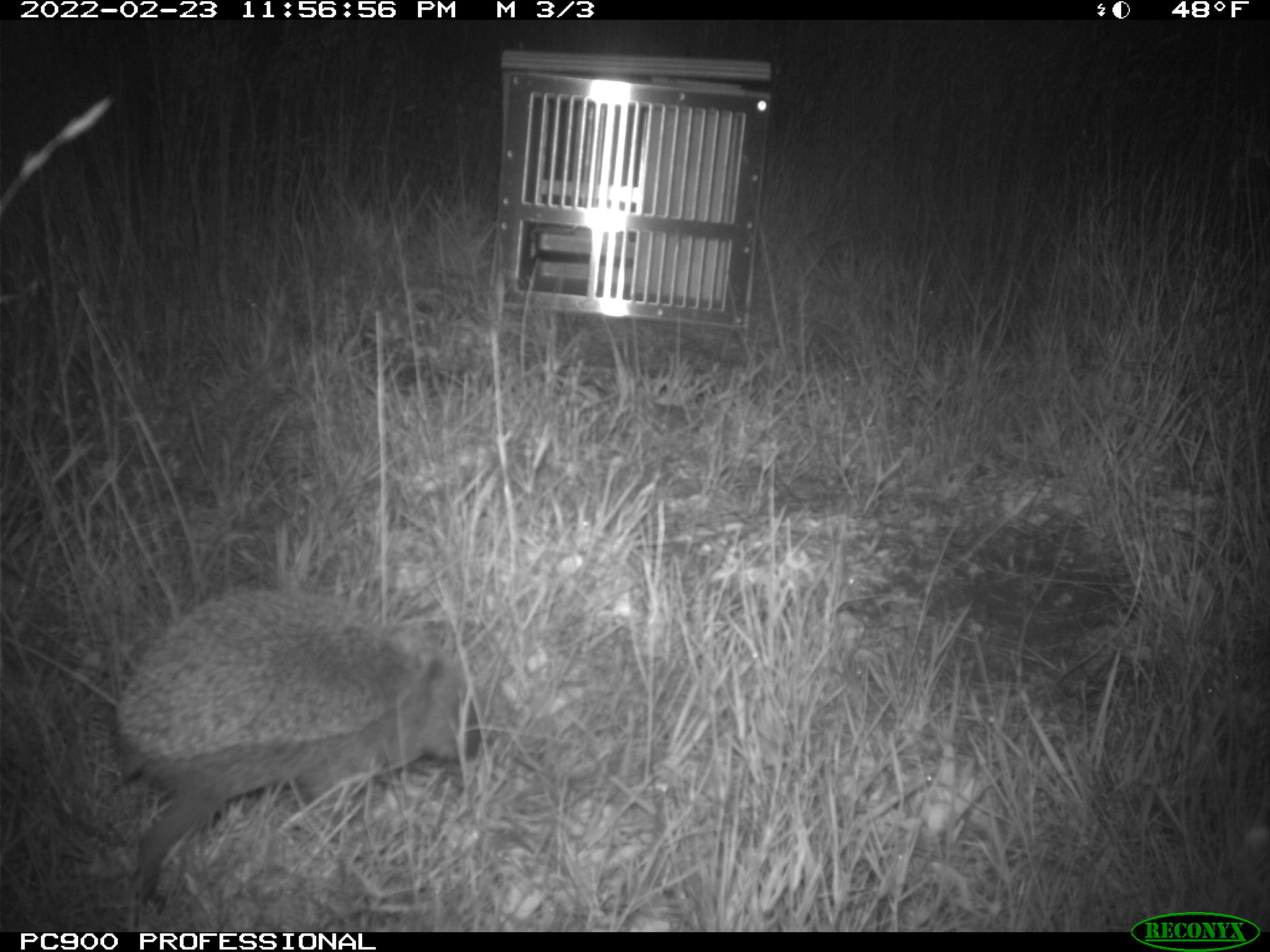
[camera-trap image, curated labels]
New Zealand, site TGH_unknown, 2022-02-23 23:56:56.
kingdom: Animalia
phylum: Chordata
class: Mammalia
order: Eulipotyphla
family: Erinaceidae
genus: Erinaceus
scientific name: Erinaceus europaeus europaeus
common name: european hedgehog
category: hedgehog